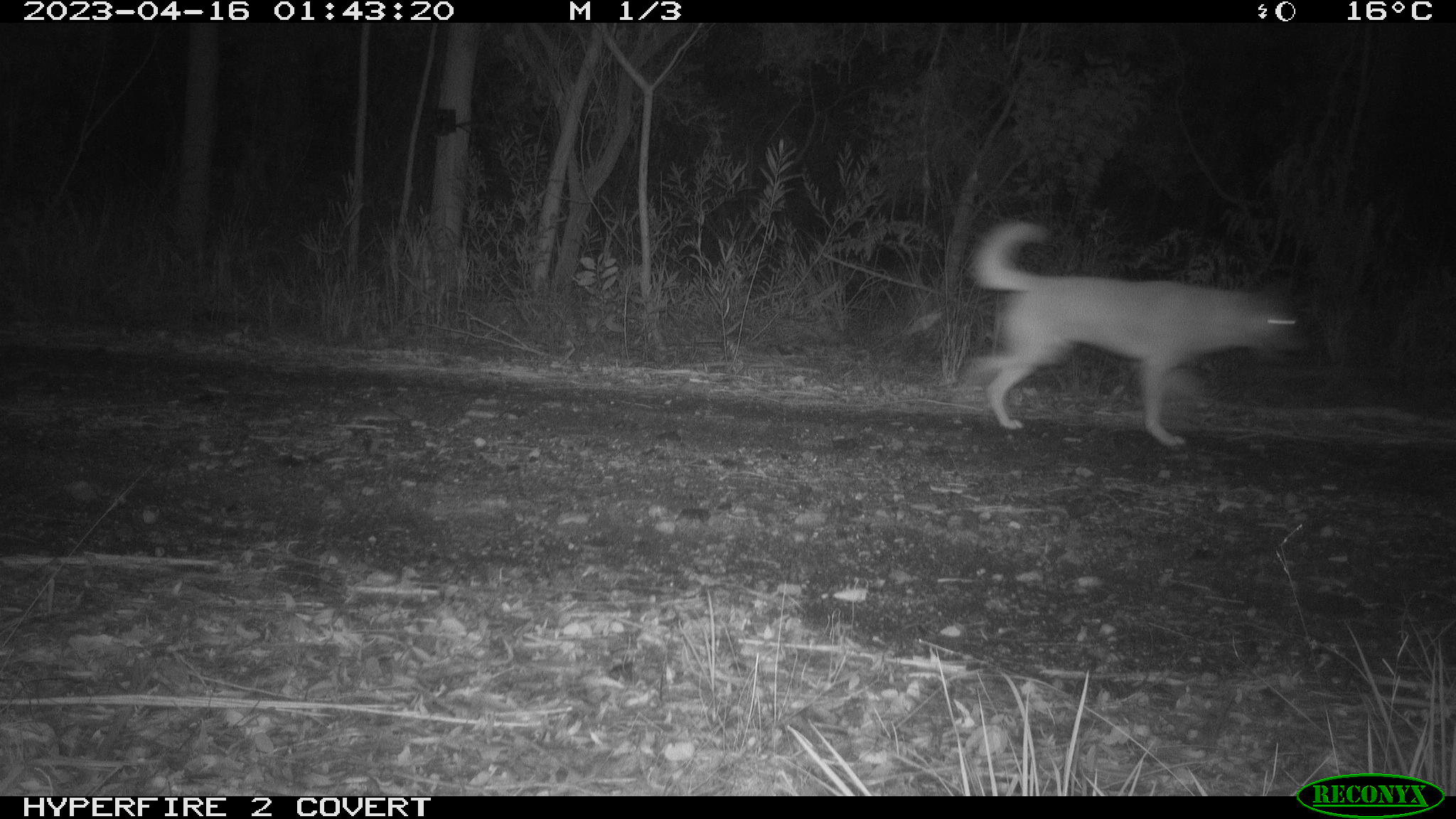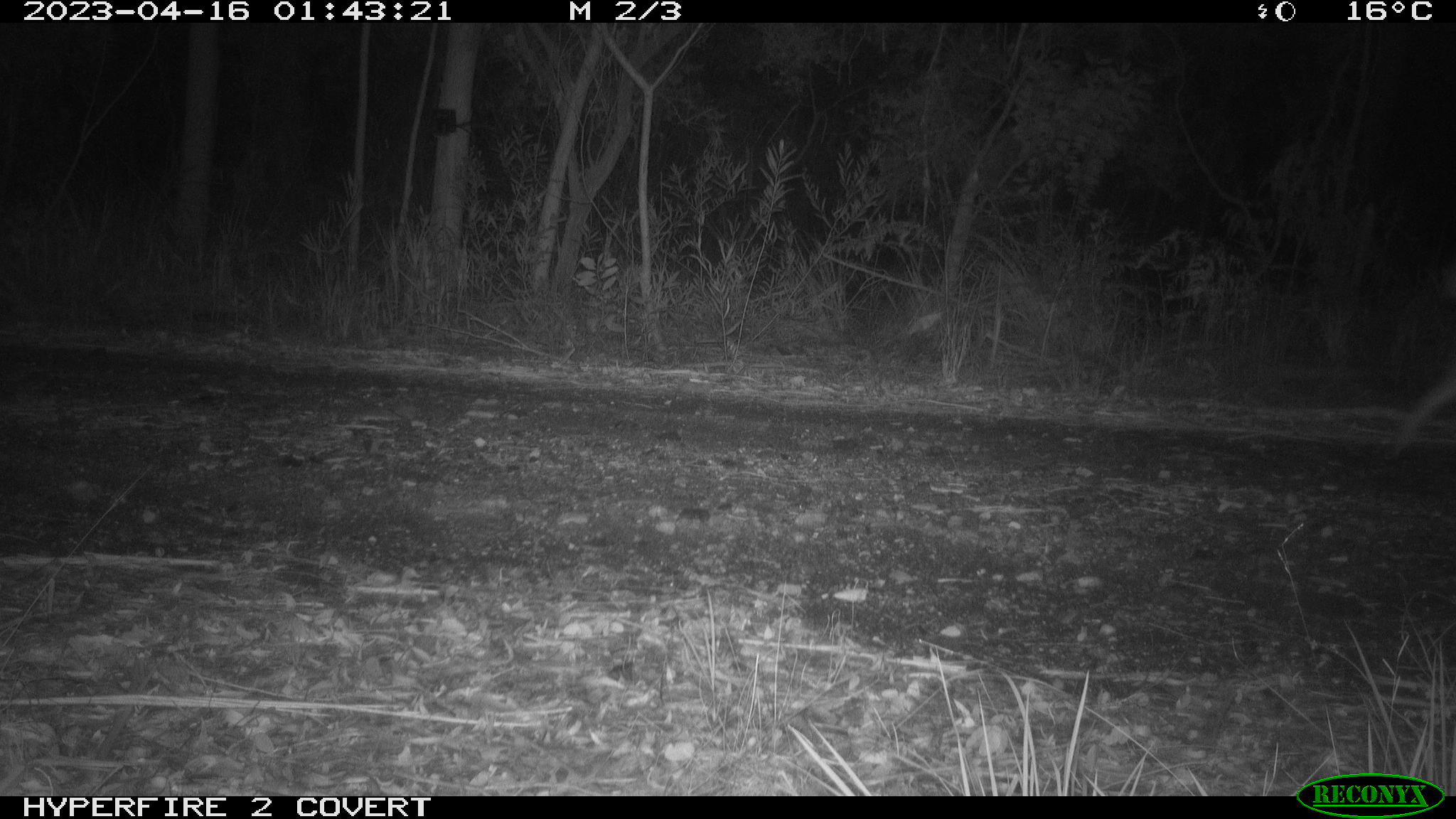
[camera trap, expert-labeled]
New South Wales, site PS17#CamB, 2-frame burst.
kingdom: Animalia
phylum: Chordata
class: Mammalia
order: Carnivora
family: Canidae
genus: Canis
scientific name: Canis familiaris dingo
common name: dingo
Dingo (Canis familiaris dingo).